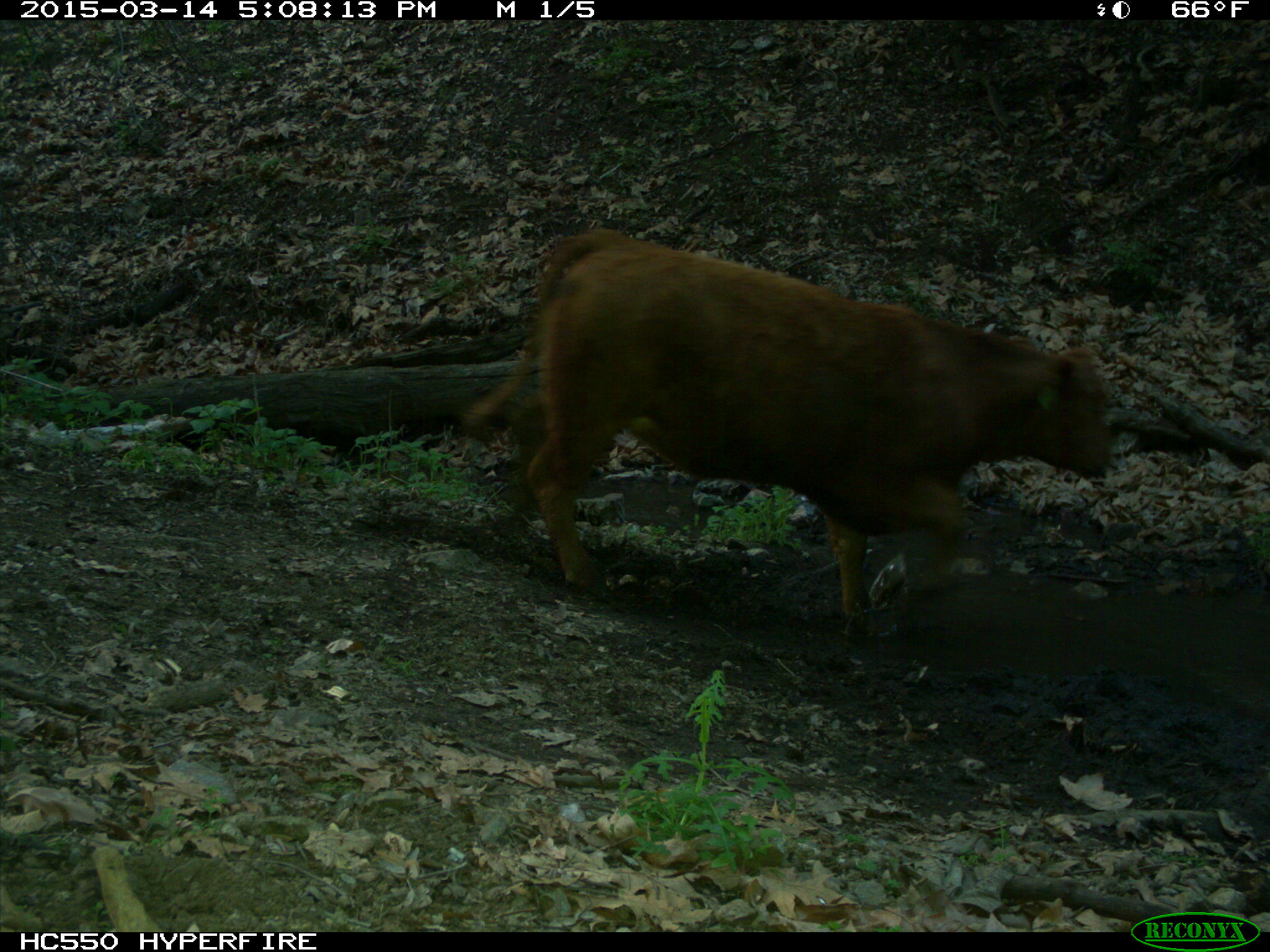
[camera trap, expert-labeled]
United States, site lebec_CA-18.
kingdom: Animalia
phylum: Chordata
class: Mammalia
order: Artiodactyla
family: Bovidae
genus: Bos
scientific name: Bos taurus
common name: domestic cow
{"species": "Bos taurus (domestic cow)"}